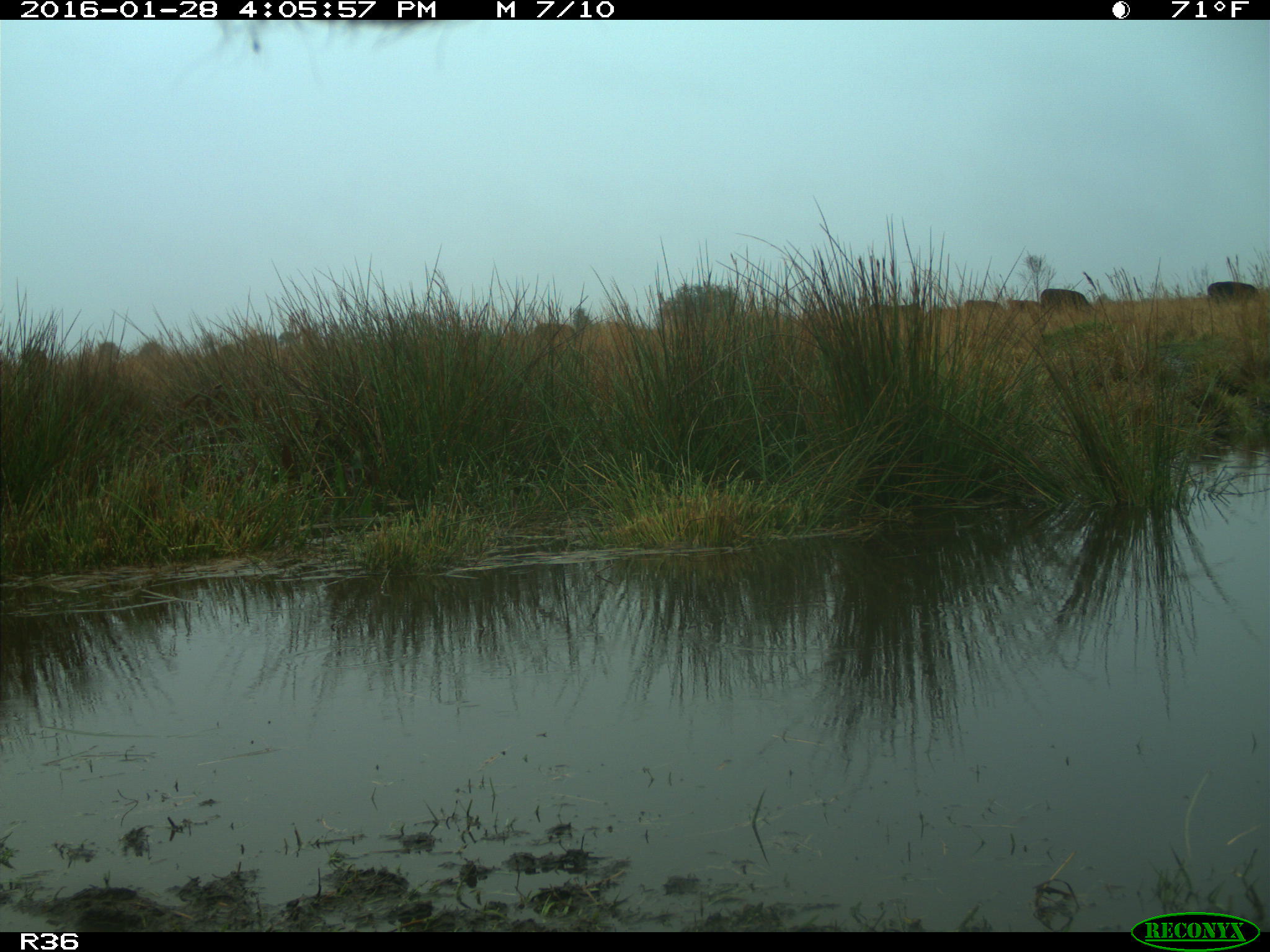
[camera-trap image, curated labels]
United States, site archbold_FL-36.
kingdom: Animalia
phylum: Chordata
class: Mammalia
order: Artiodactyla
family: Bovidae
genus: Bos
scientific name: Bos taurus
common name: domestic cow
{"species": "Bos taurus (domestic cow)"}